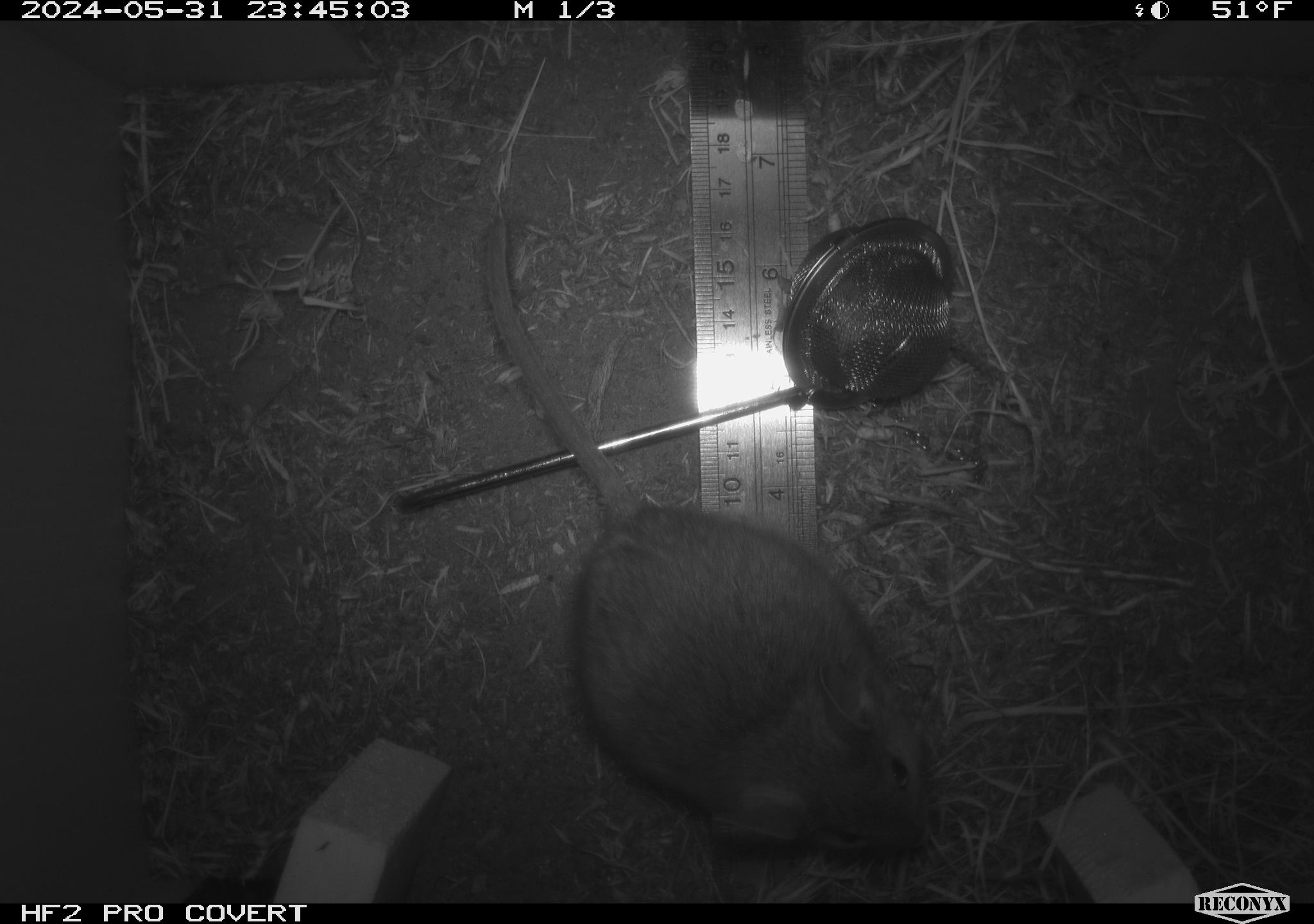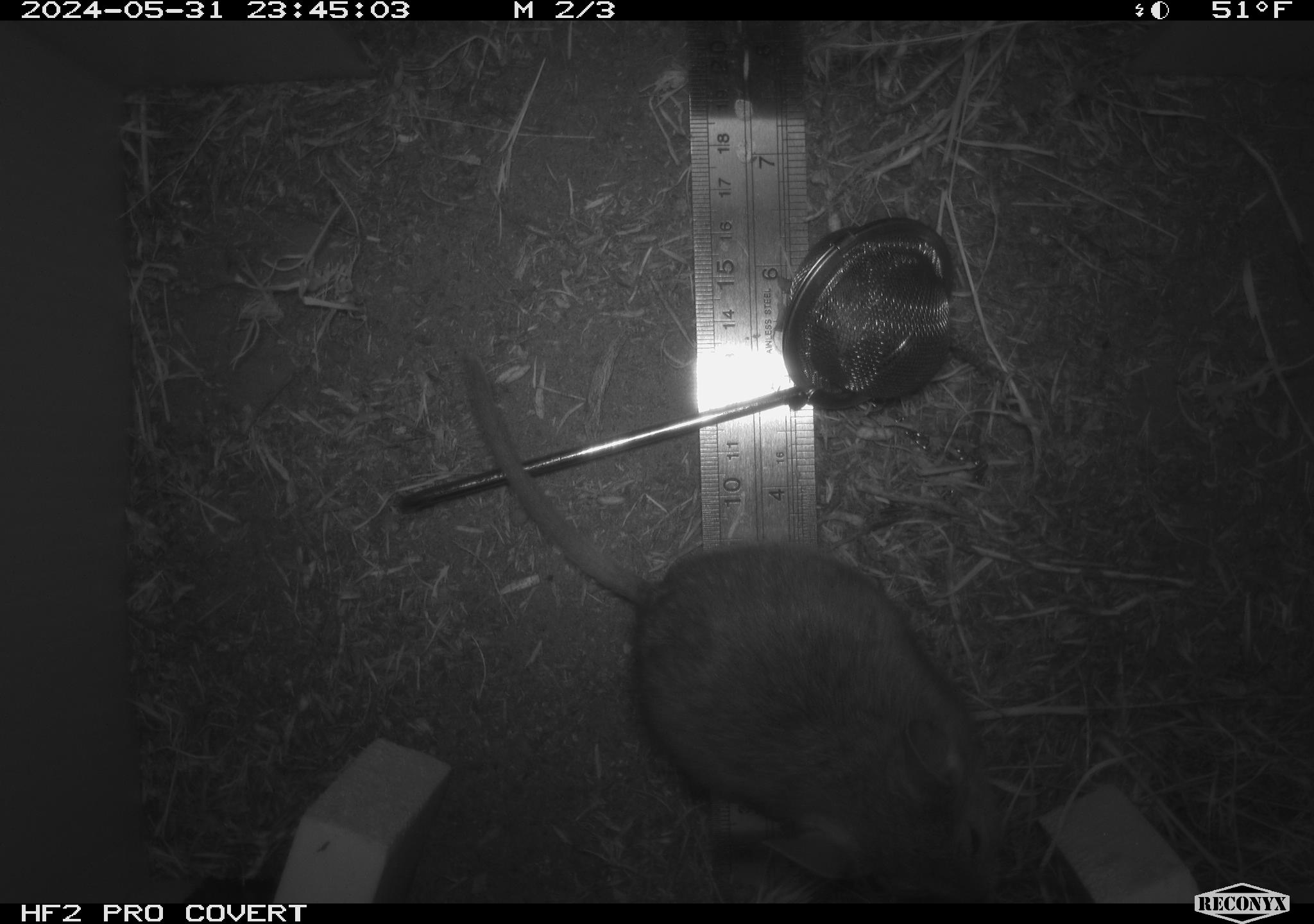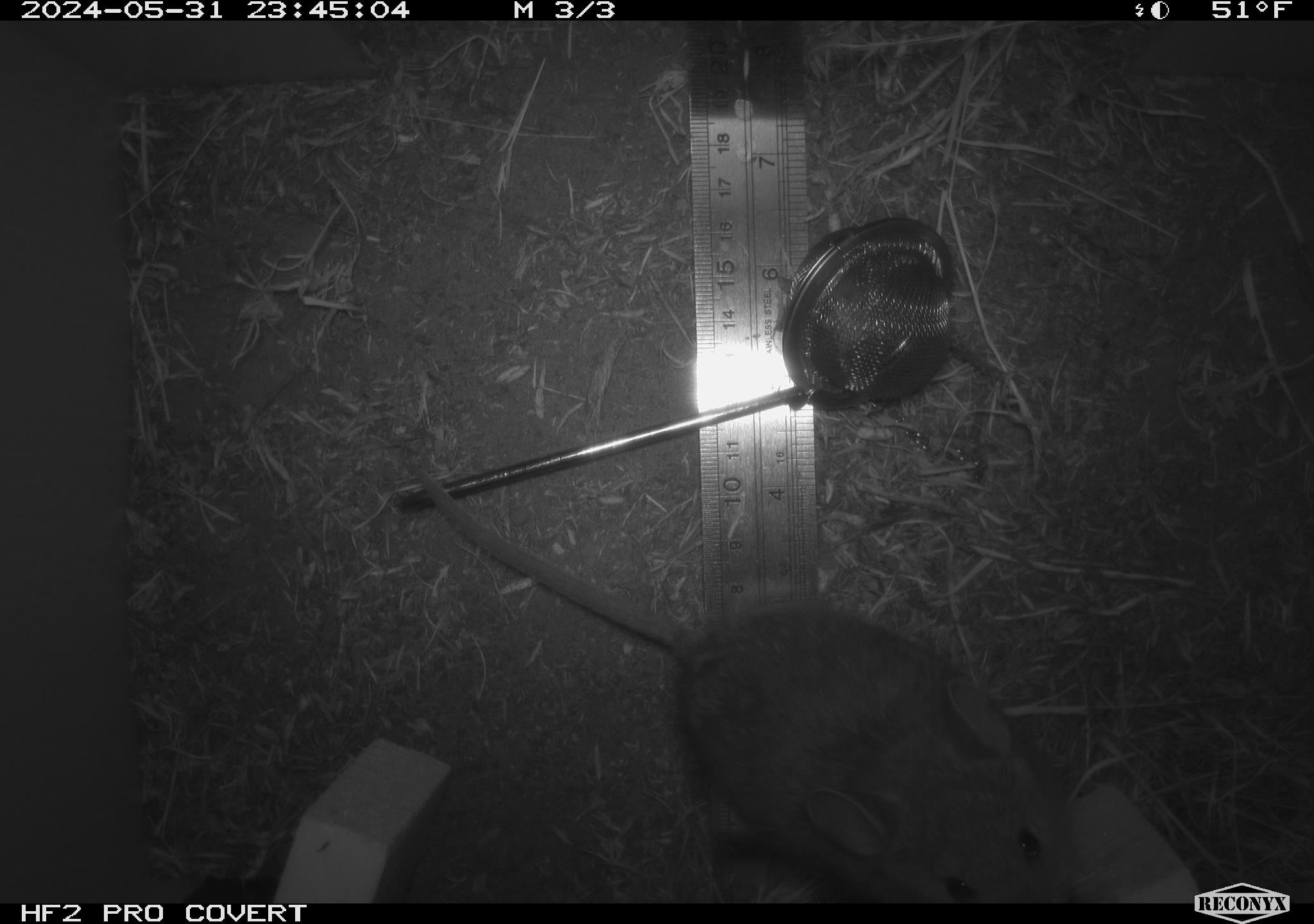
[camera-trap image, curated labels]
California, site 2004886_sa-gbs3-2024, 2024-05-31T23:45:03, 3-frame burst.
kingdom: Animalia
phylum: Chordata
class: Mammalia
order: Rodentia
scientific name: Rodentia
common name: mouse species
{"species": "mouse species (Rodentia)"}